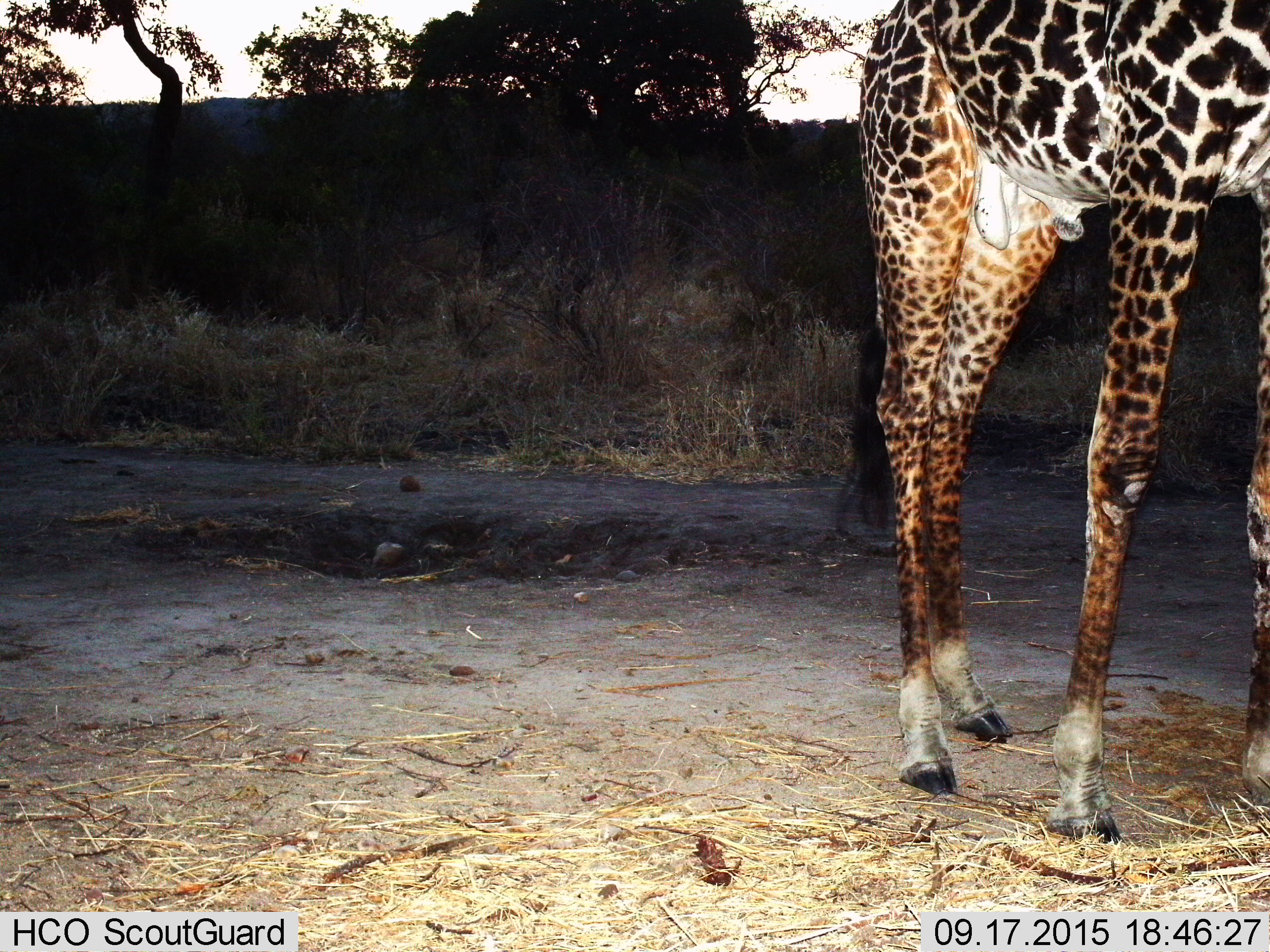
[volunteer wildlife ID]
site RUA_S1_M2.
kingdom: Animalia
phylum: Chordata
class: Mammalia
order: Artiodactyla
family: Giraffidae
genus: Giraffa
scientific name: Giraffa camelopardalis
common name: giraffe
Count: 1.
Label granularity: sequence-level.